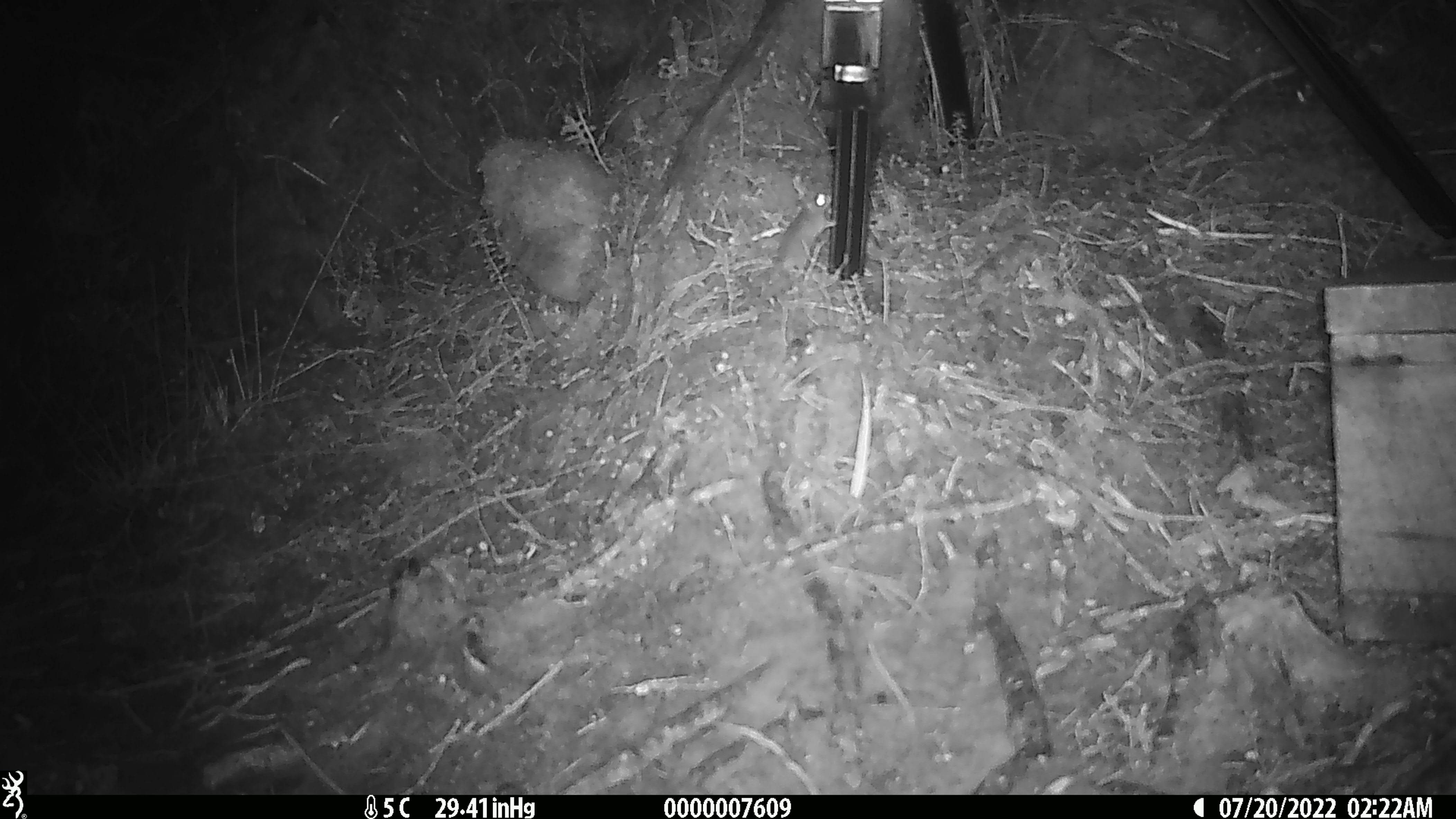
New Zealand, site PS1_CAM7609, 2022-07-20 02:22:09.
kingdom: Animalia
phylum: Chordata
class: Mammalia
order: Rodentia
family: Muridae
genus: Mus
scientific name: Mus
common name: mouse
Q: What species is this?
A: Mouse (Mus).